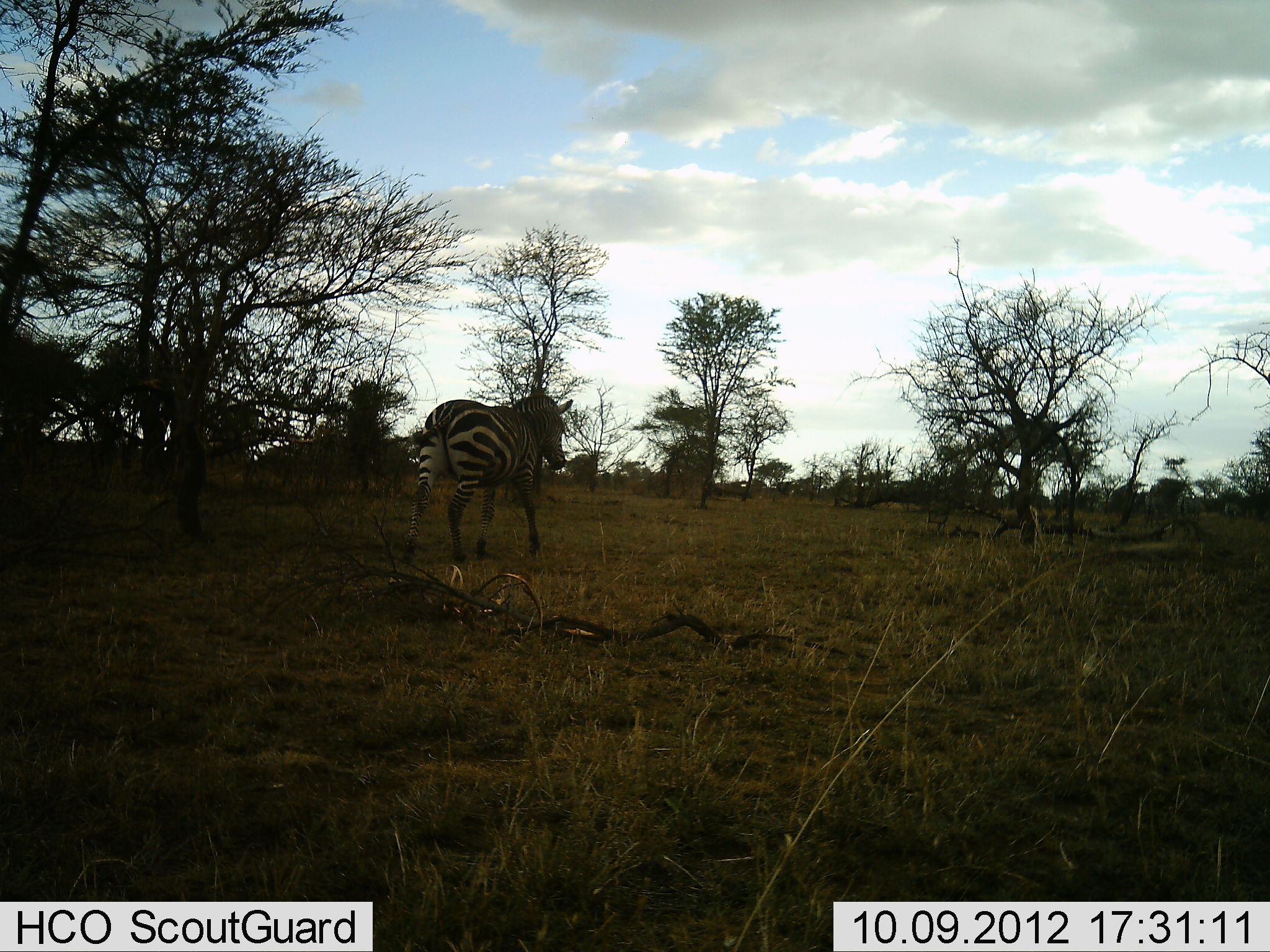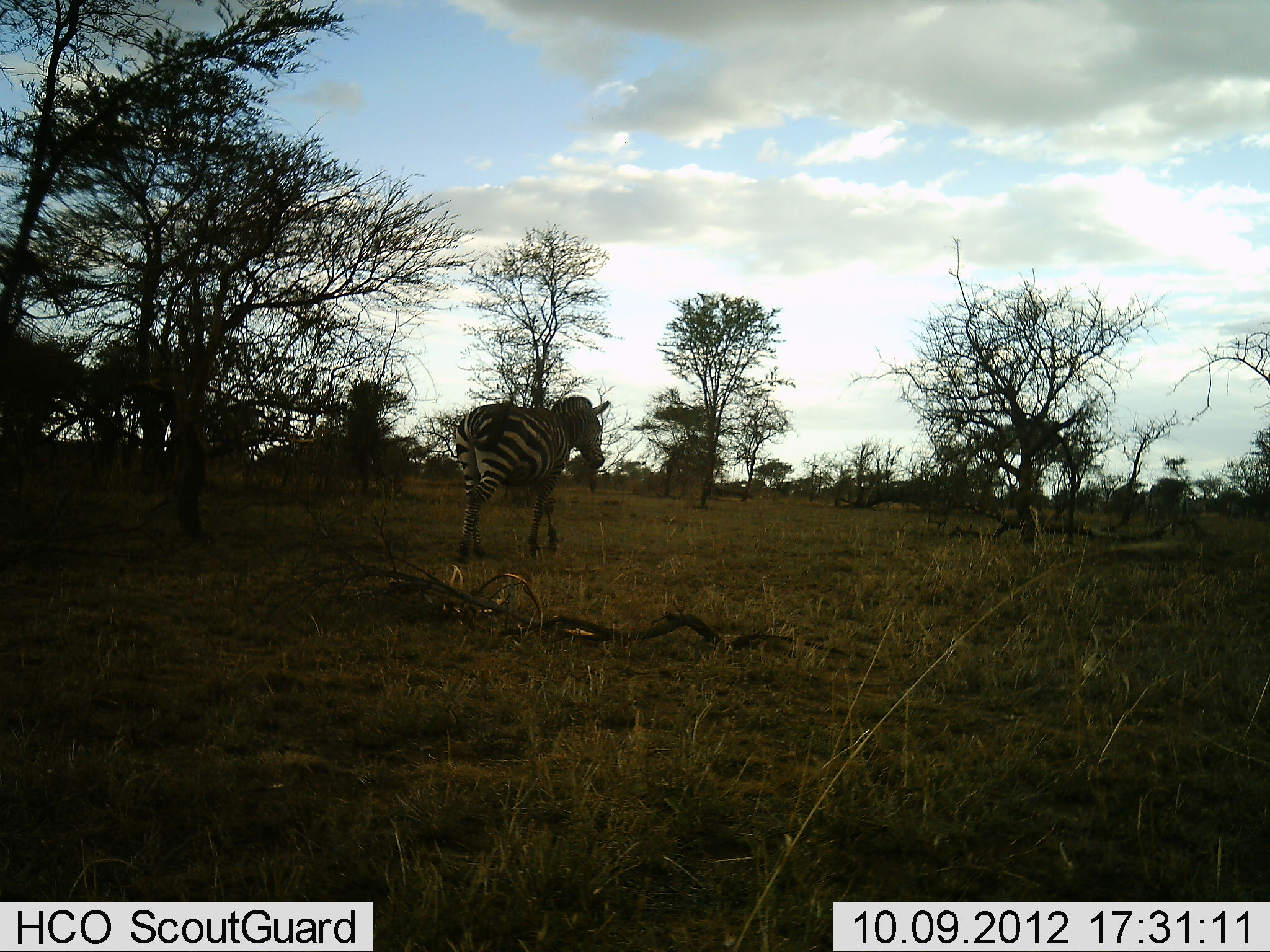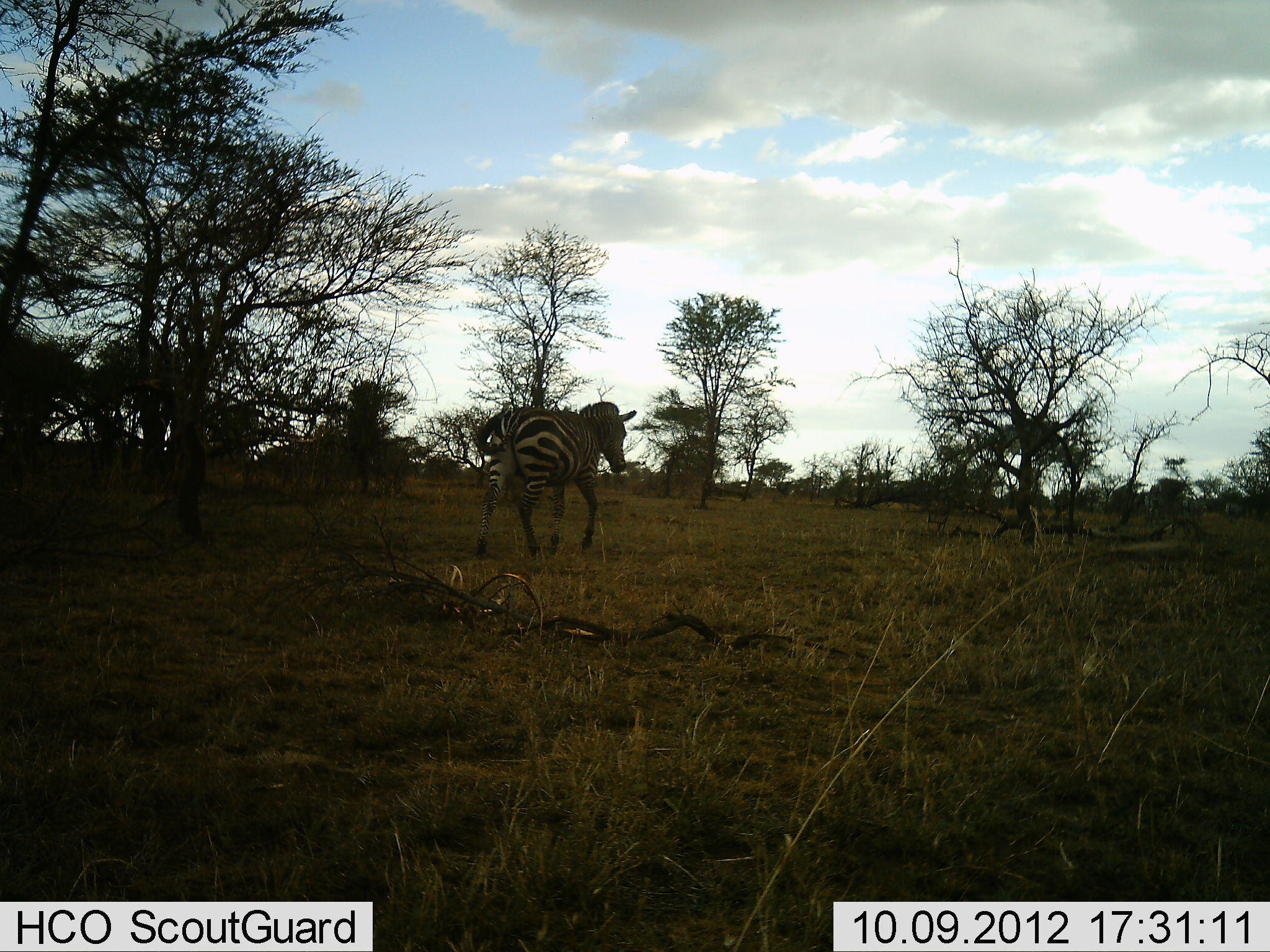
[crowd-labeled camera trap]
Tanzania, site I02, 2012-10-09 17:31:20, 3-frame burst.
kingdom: Animalia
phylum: Chordata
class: Mammalia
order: Perissodactyla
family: Equidae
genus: Equus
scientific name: Equus quagga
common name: plains zebra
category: zebra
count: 1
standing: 10%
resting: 0%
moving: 100%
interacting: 0%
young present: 0%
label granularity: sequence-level